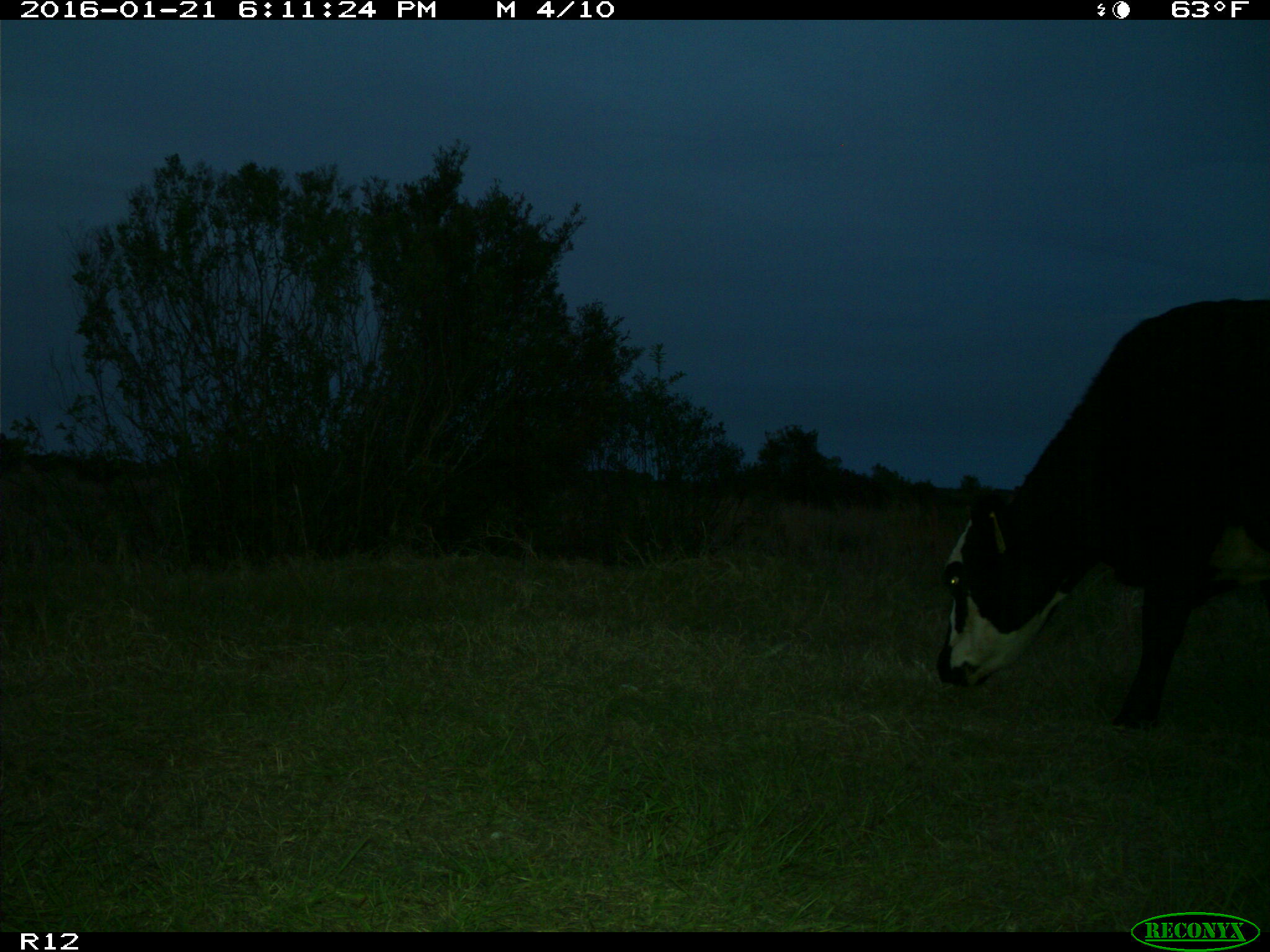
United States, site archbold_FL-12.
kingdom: Animalia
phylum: Chordata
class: Mammalia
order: Artiodactyla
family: Bovidae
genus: Bos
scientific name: Bos taurus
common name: domestic cow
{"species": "Bos taurus (domestic cow)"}